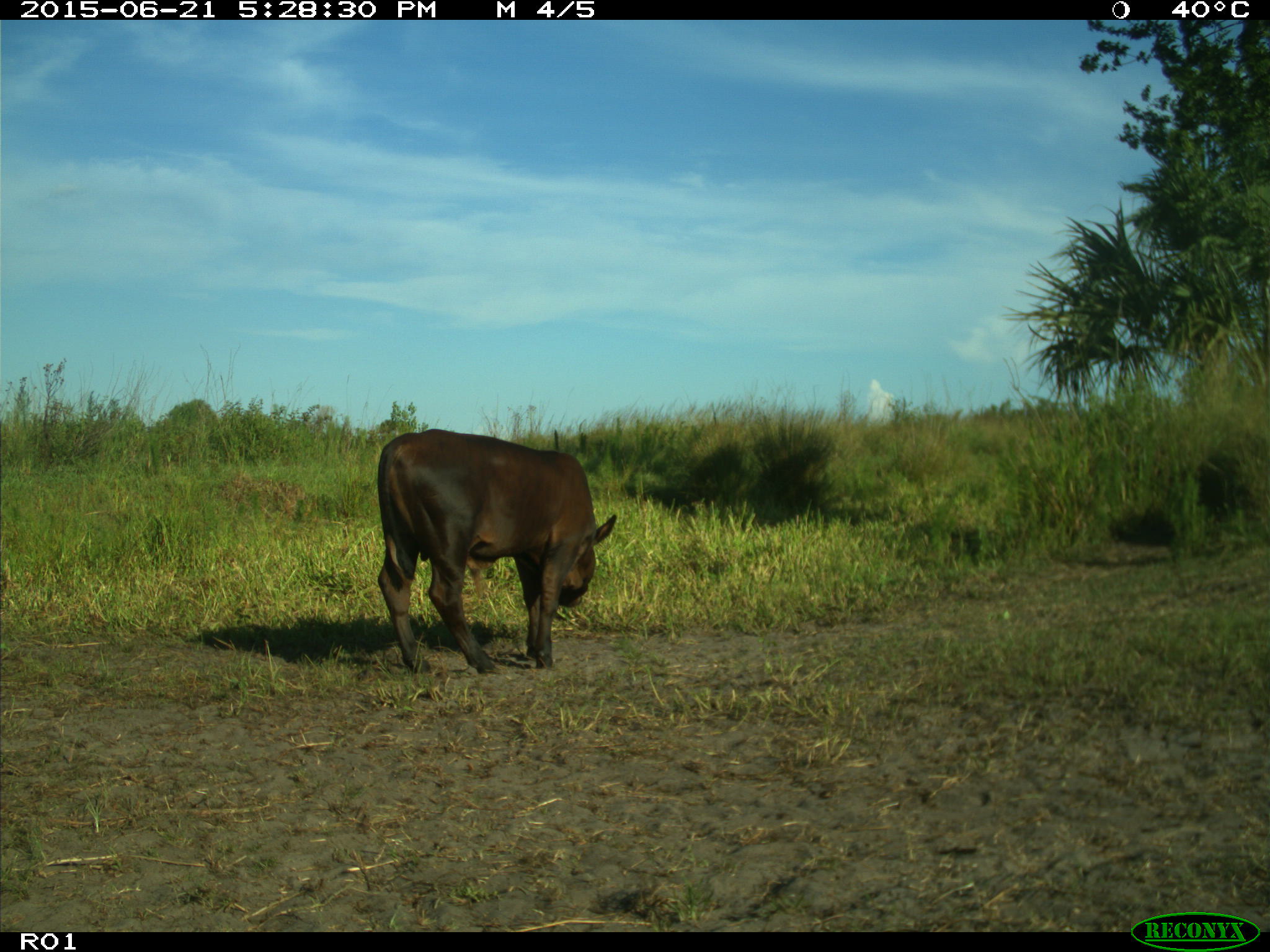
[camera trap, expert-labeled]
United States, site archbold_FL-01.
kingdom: Animalia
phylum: Chordata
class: Mammalia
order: Artiodactyla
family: Bovidae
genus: Bos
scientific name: Bos taurus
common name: domestic cow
Bos taurus (domestic cow).